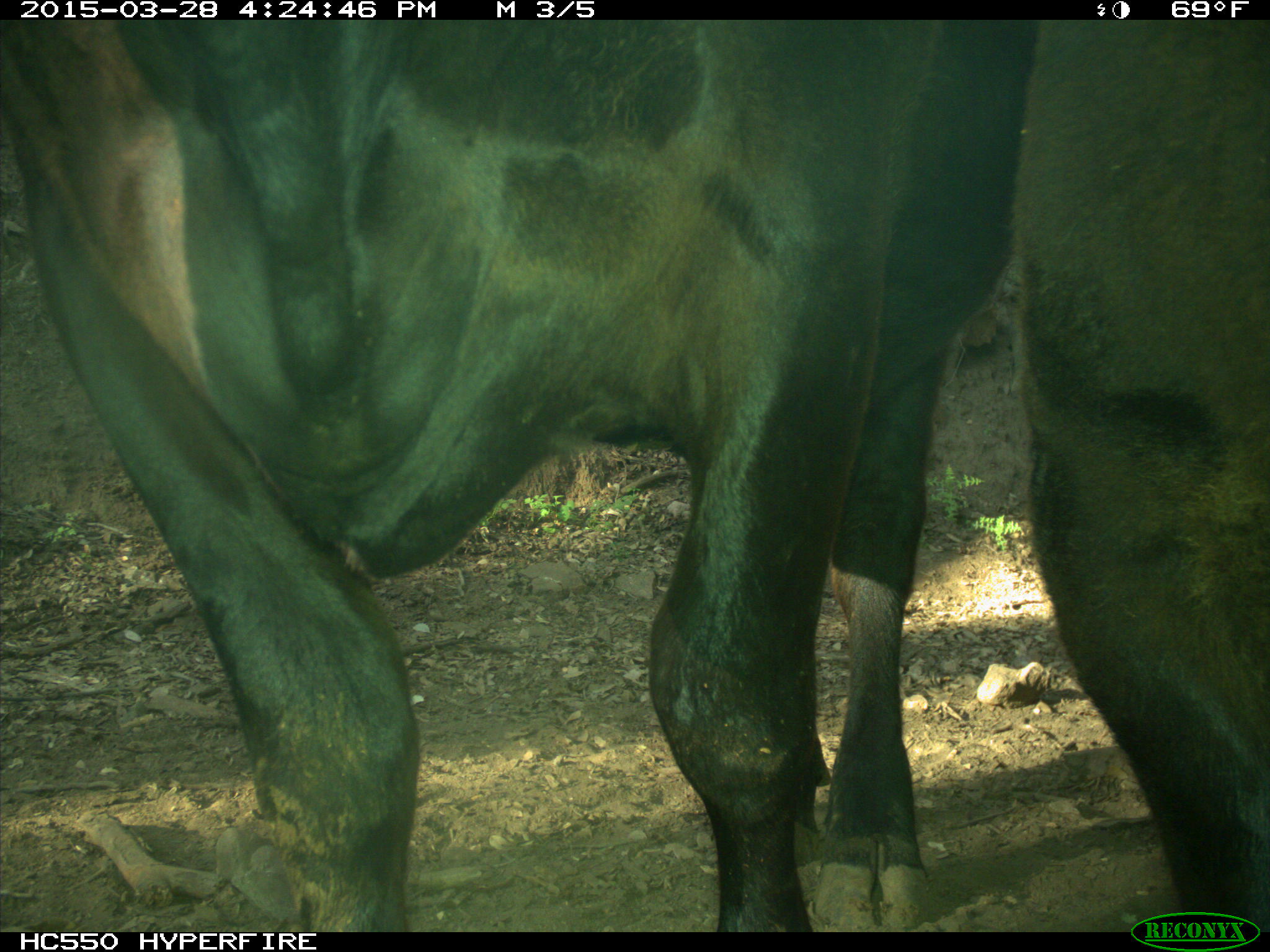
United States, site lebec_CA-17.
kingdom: Animalia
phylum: Chordata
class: Mammalia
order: Artiodactyla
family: Bovidae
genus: Bos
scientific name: Bos taurus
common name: domestic cow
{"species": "Bos taurus (domestic cow)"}